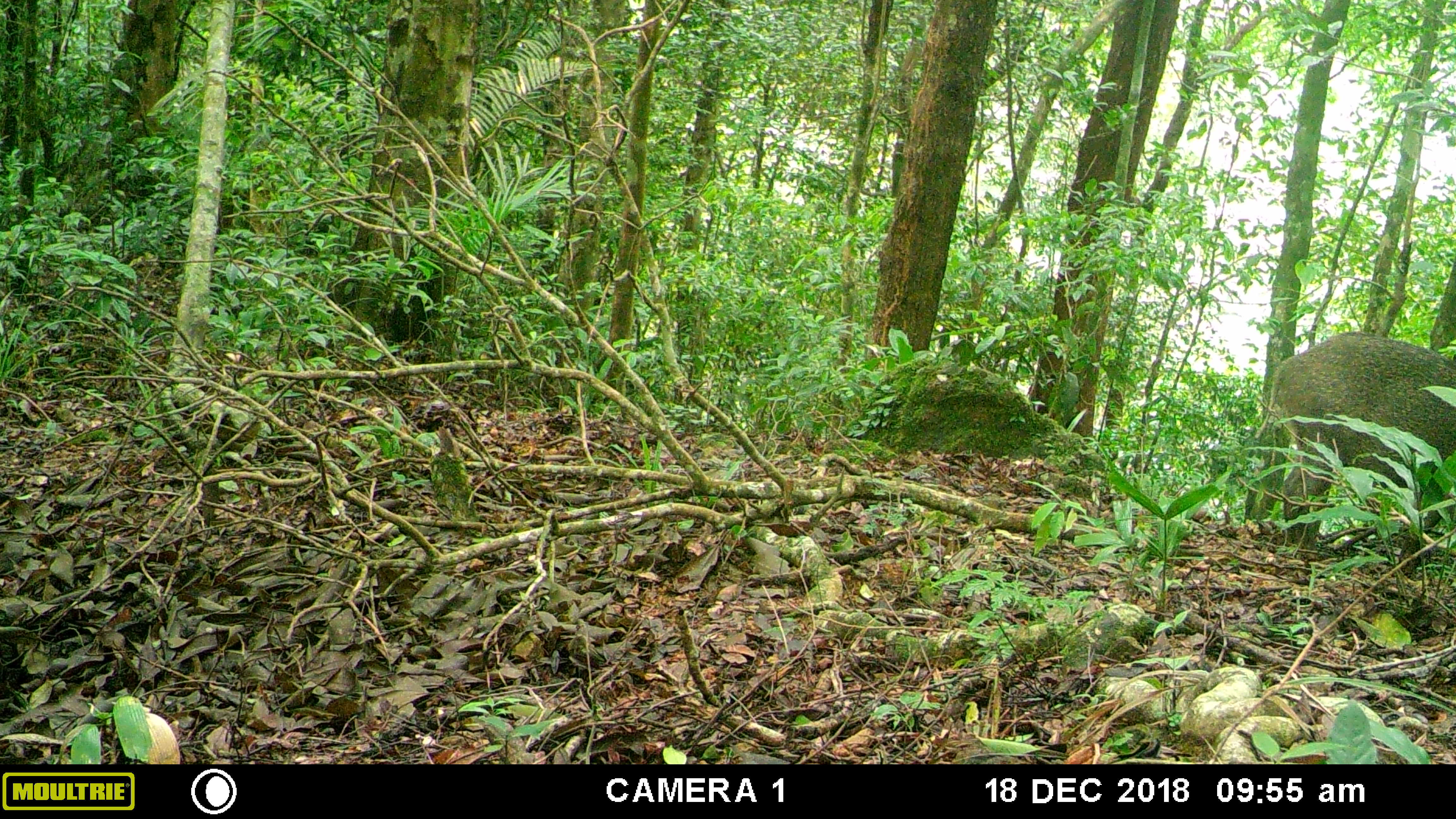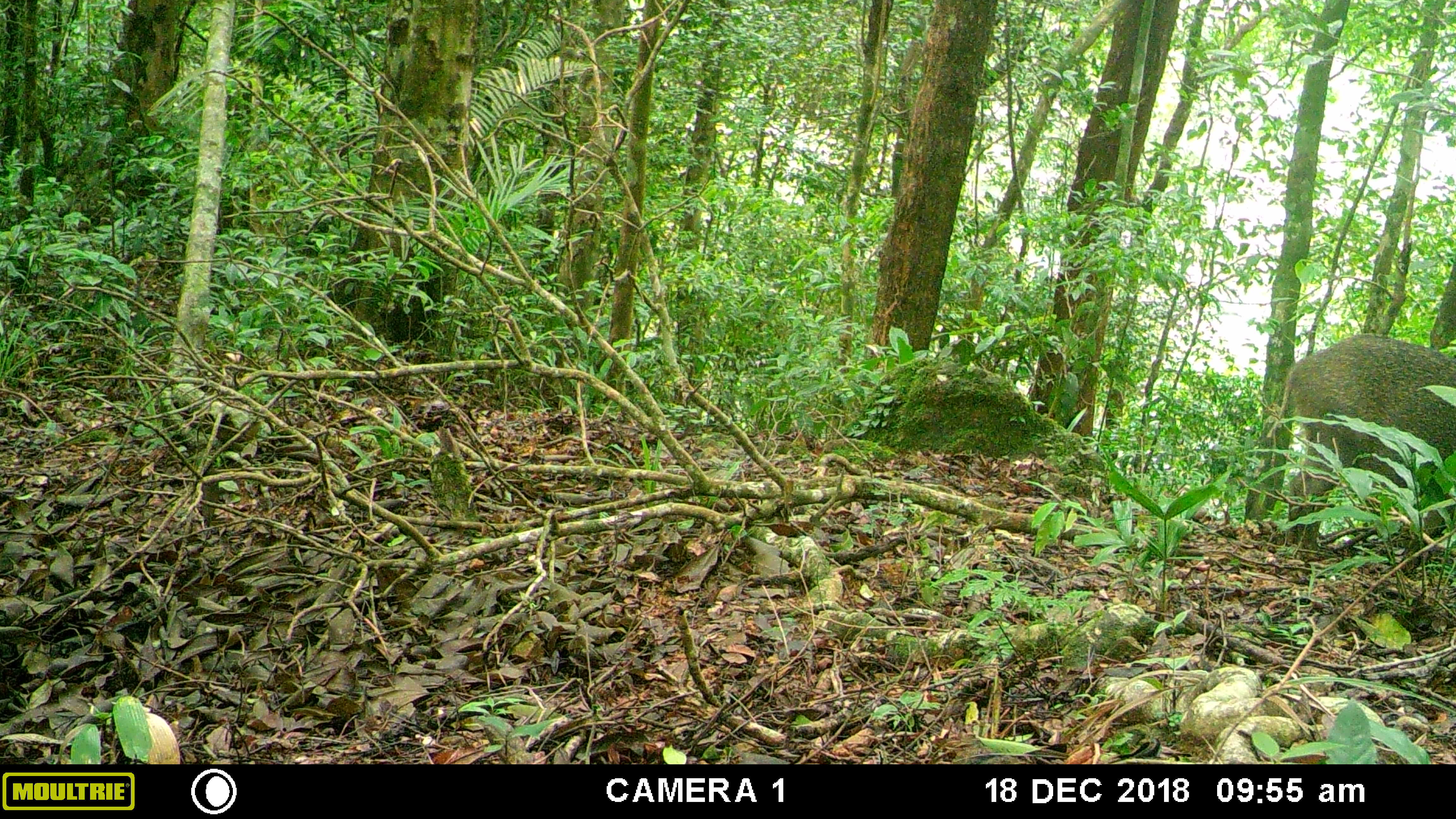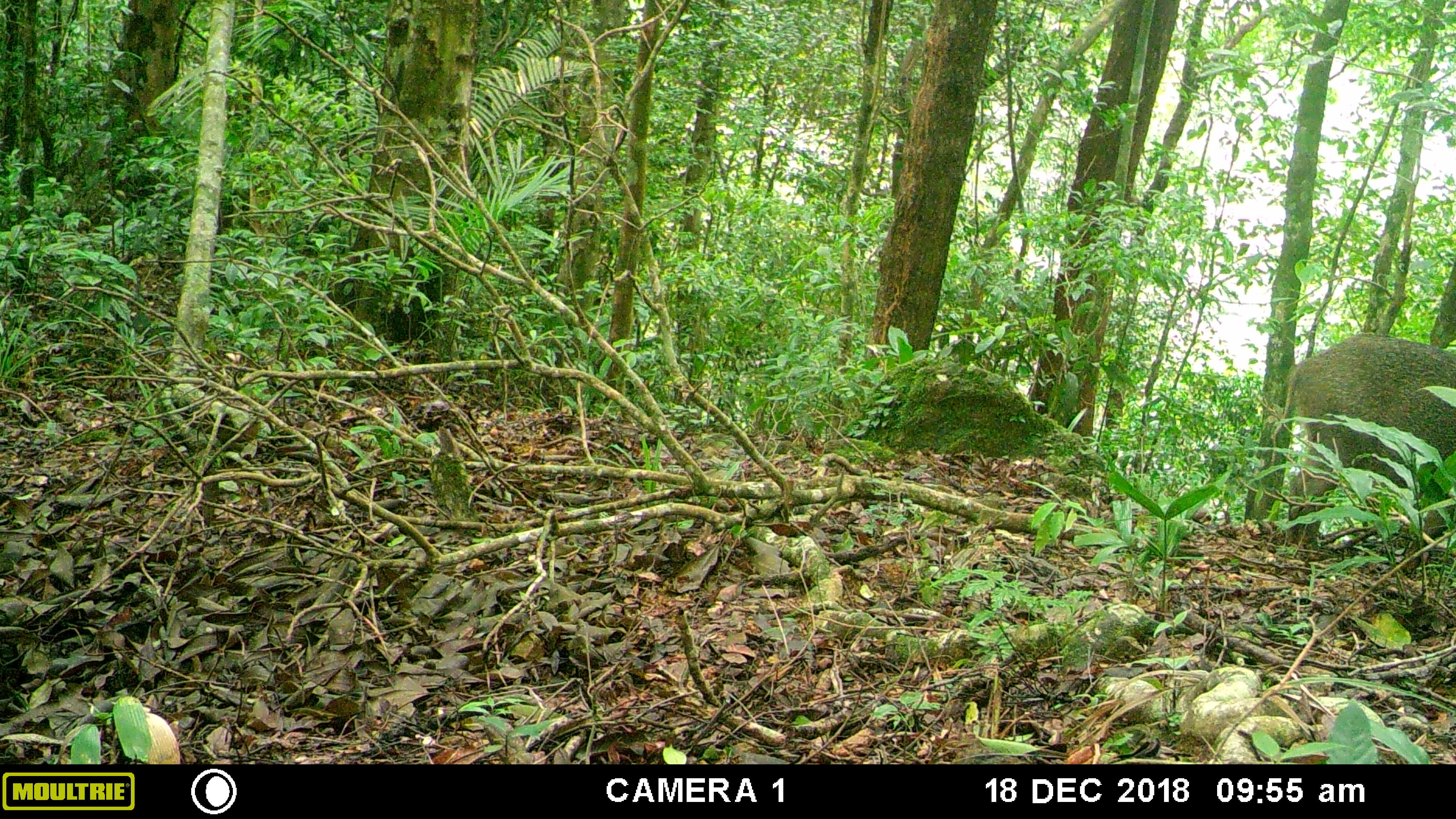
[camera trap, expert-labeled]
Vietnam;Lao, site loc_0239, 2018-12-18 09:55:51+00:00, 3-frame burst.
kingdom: Animalia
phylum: Chordata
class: Mammalia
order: Artiodactyla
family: Suidae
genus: Sus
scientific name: Sus scrofa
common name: eurasian wild pig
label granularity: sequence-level